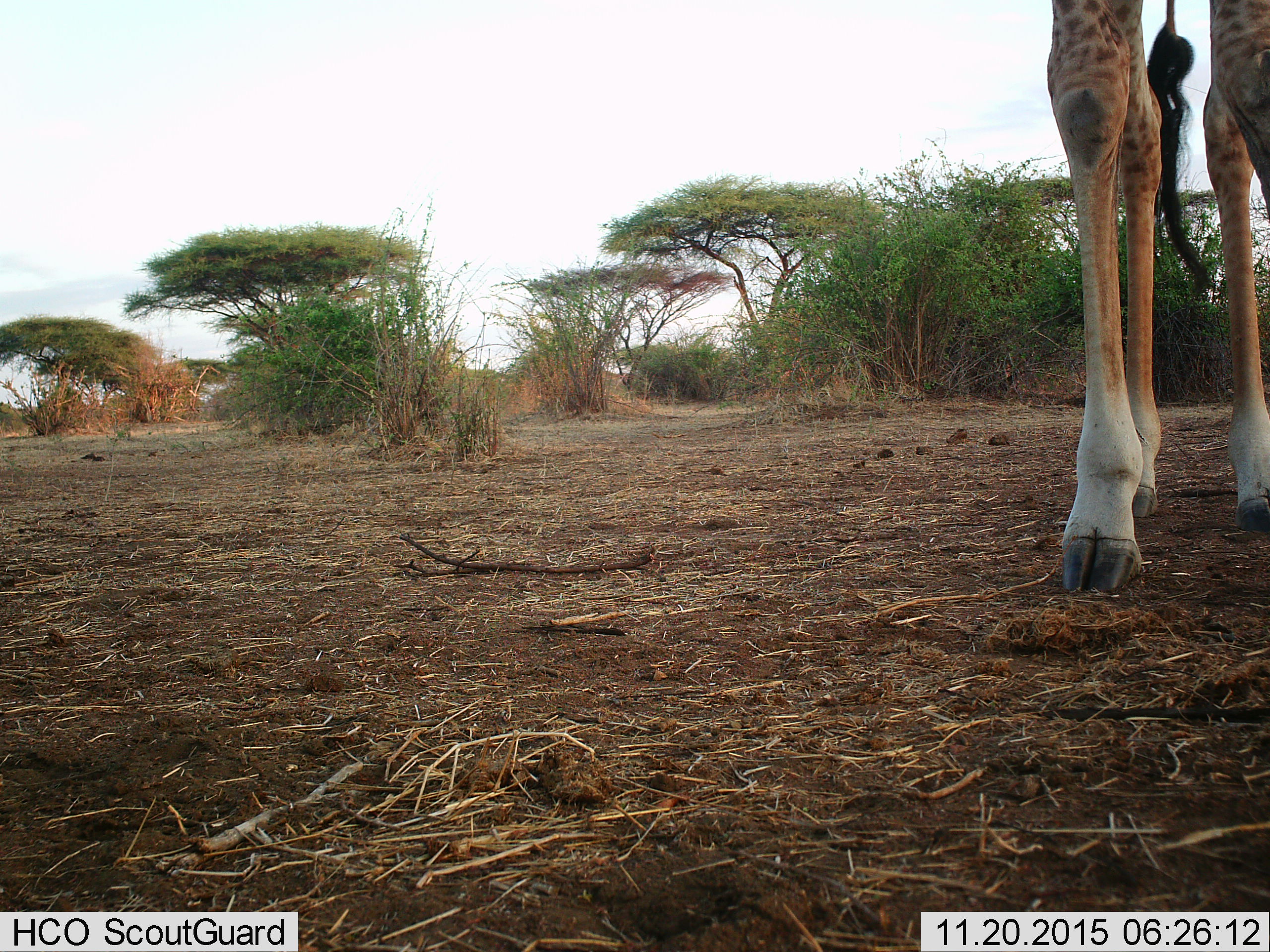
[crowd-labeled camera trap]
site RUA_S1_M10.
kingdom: Animalia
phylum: Chordata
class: Mammalia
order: Artiodactyla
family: Giraffidae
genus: Giraffa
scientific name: Giraffa camelopardalis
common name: giraffe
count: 1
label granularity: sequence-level